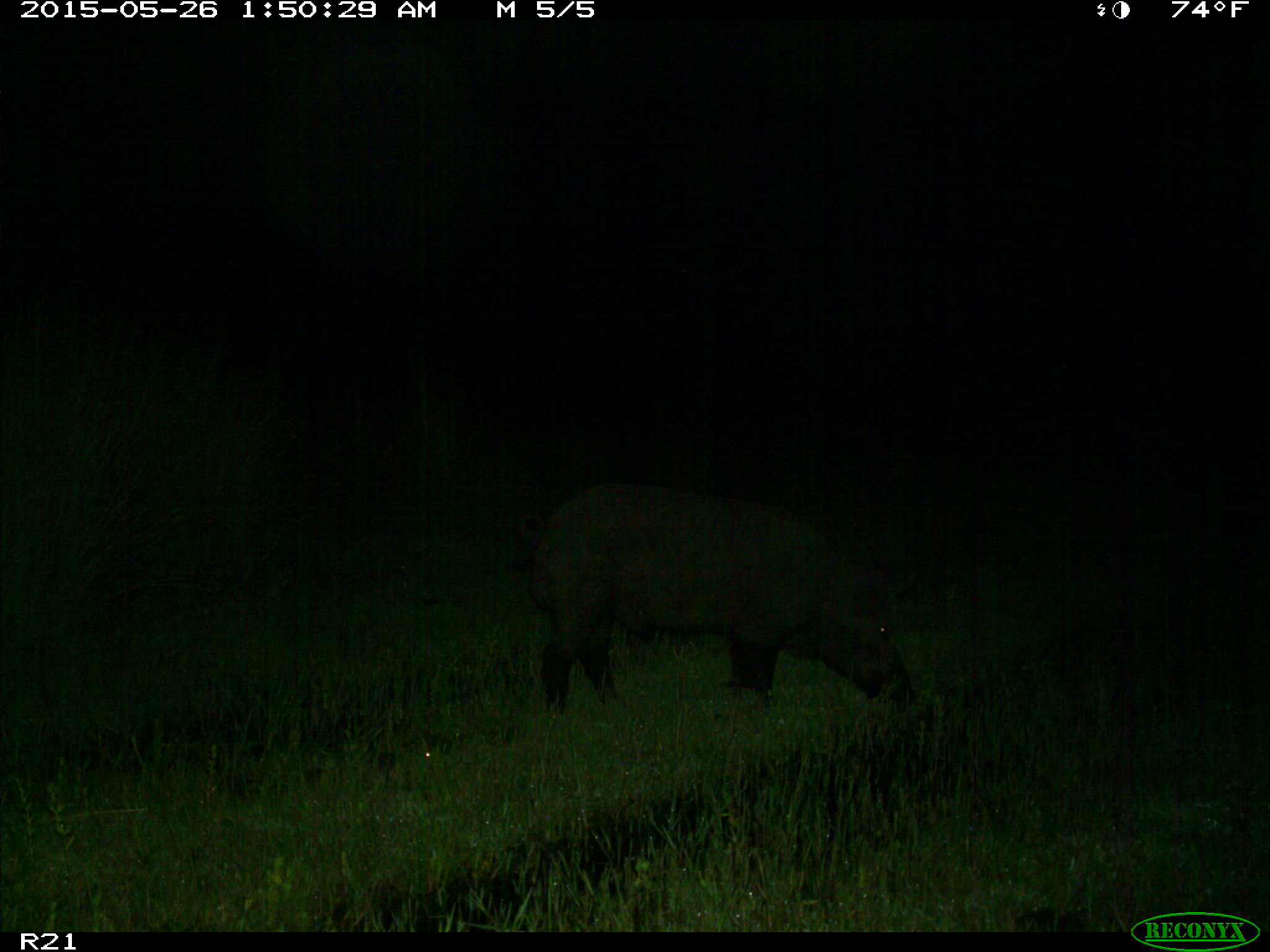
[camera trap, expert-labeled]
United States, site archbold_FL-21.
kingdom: Animalia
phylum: Chordata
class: Mammalia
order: Artiodactyla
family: Suidae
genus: Sus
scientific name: Sus scrofa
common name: wild boar